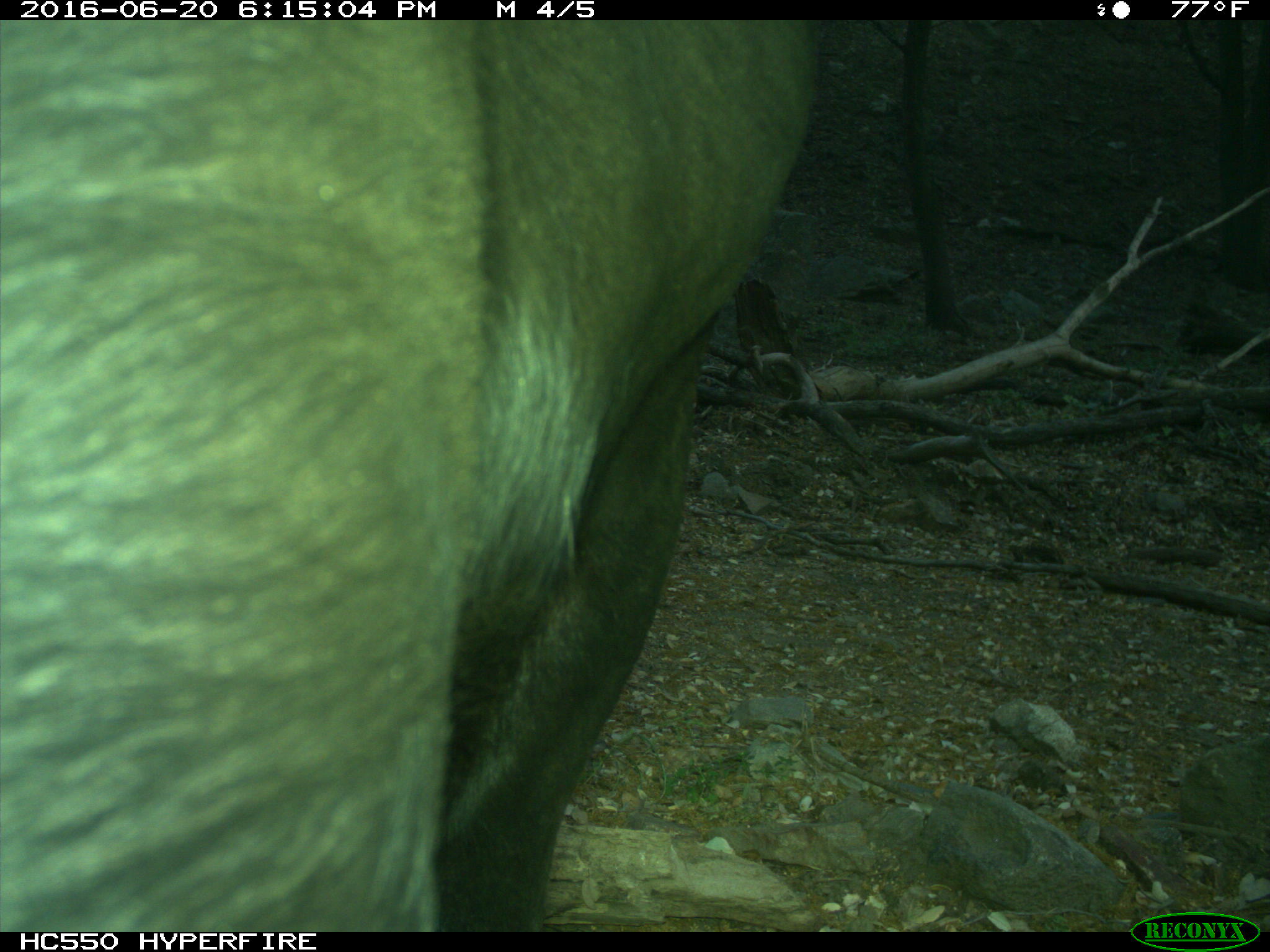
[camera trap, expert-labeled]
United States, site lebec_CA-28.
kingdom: Animalia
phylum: Chordata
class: Mammalia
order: Artiodactyla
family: Bovidae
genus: Bos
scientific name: Bos taurus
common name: domestic cow